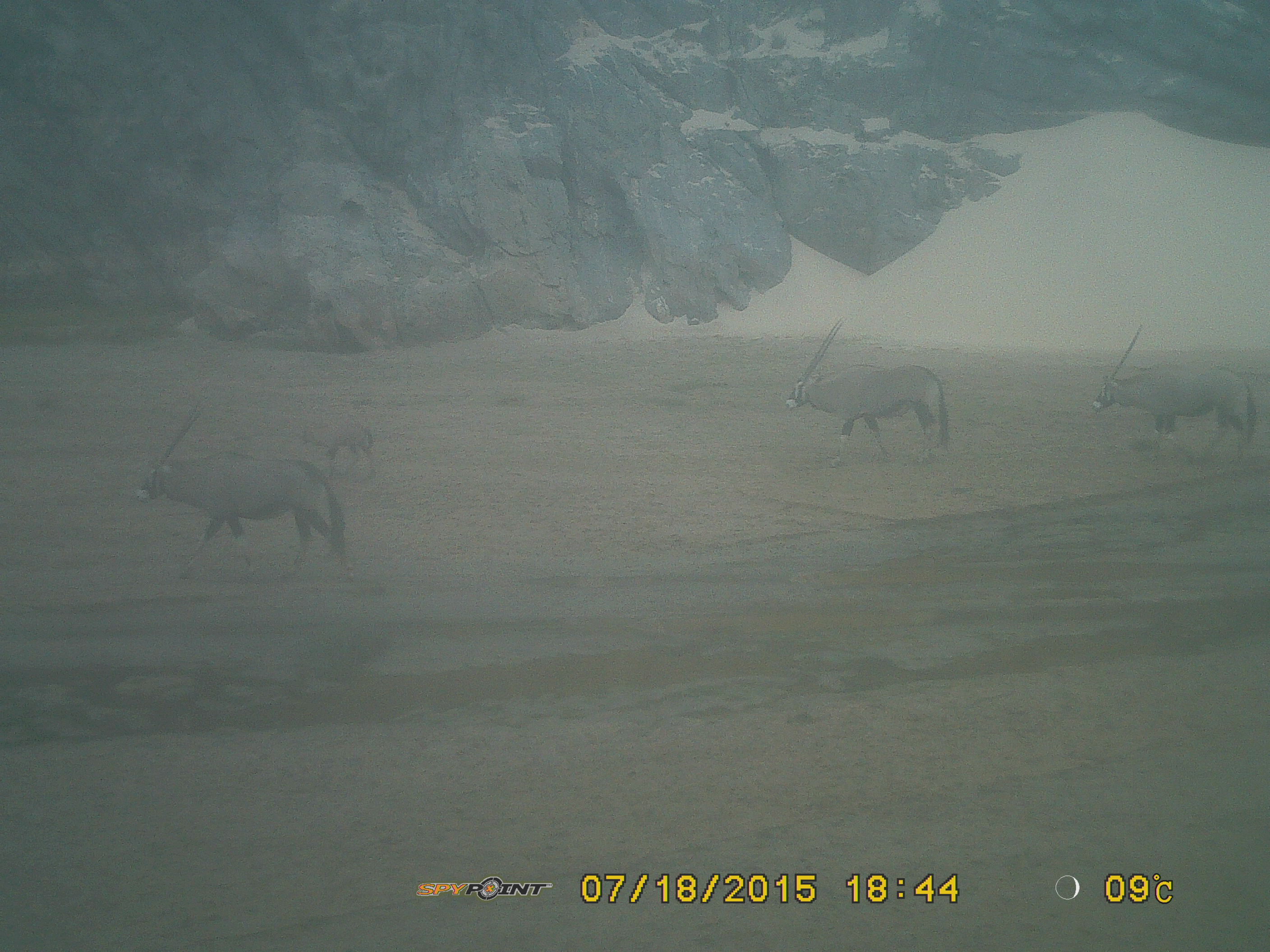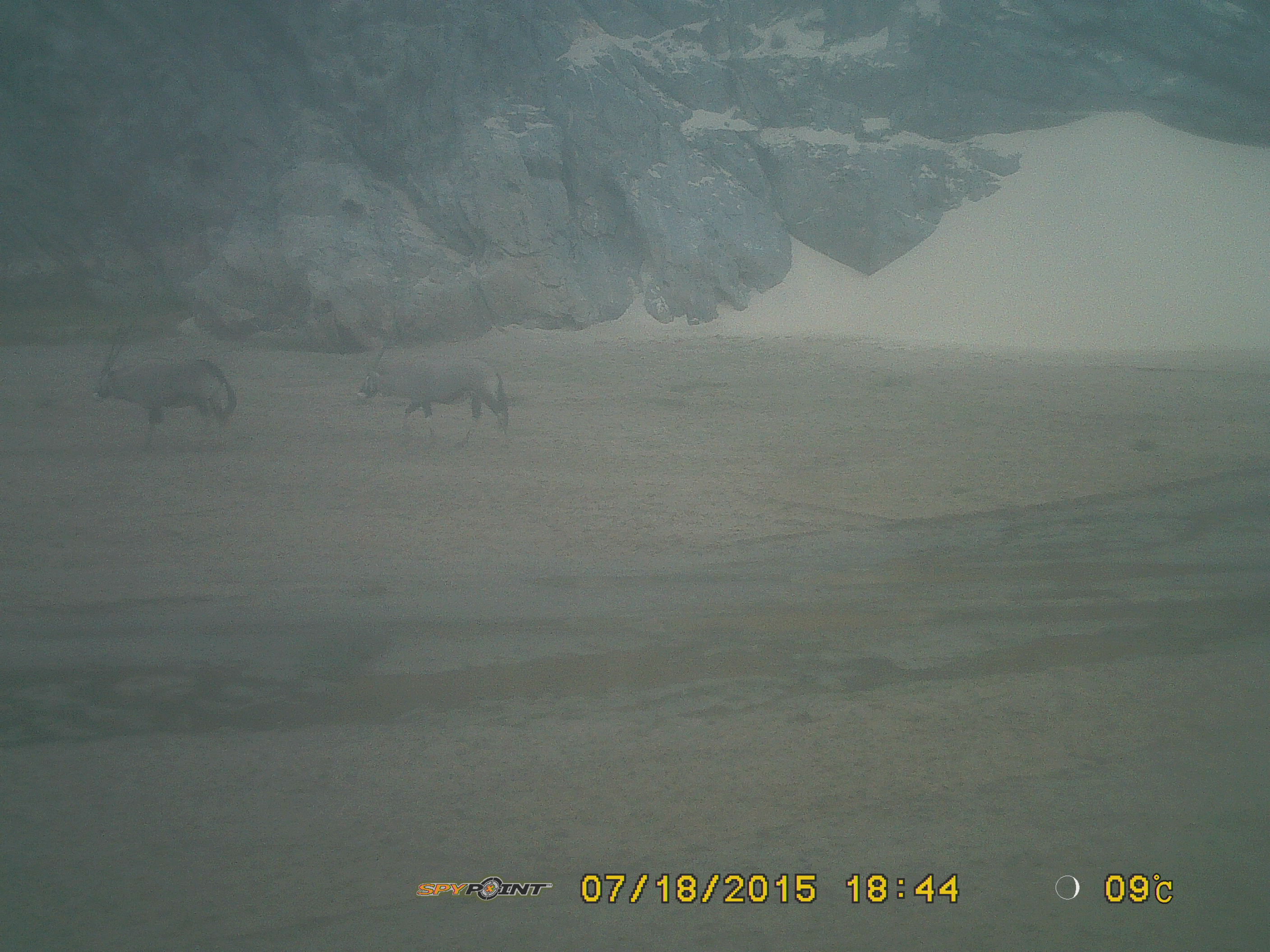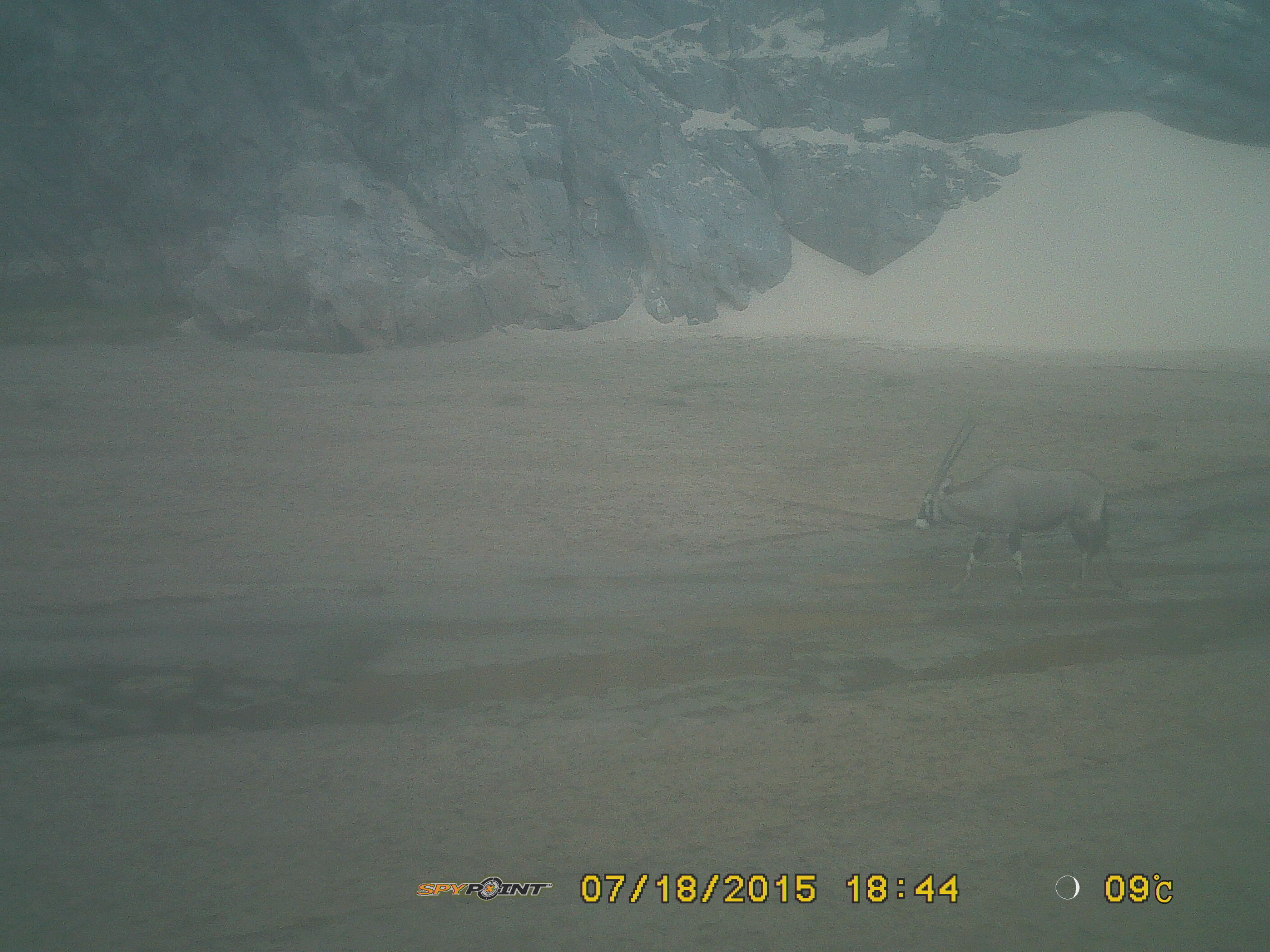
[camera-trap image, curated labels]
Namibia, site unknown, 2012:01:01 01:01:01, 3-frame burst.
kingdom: Animalia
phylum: Chordata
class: Mammalia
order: Artiodactyla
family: Bovidae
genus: Oryx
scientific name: Oryx gazella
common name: gemsbok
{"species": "Oryx gazella (gemsbok)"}